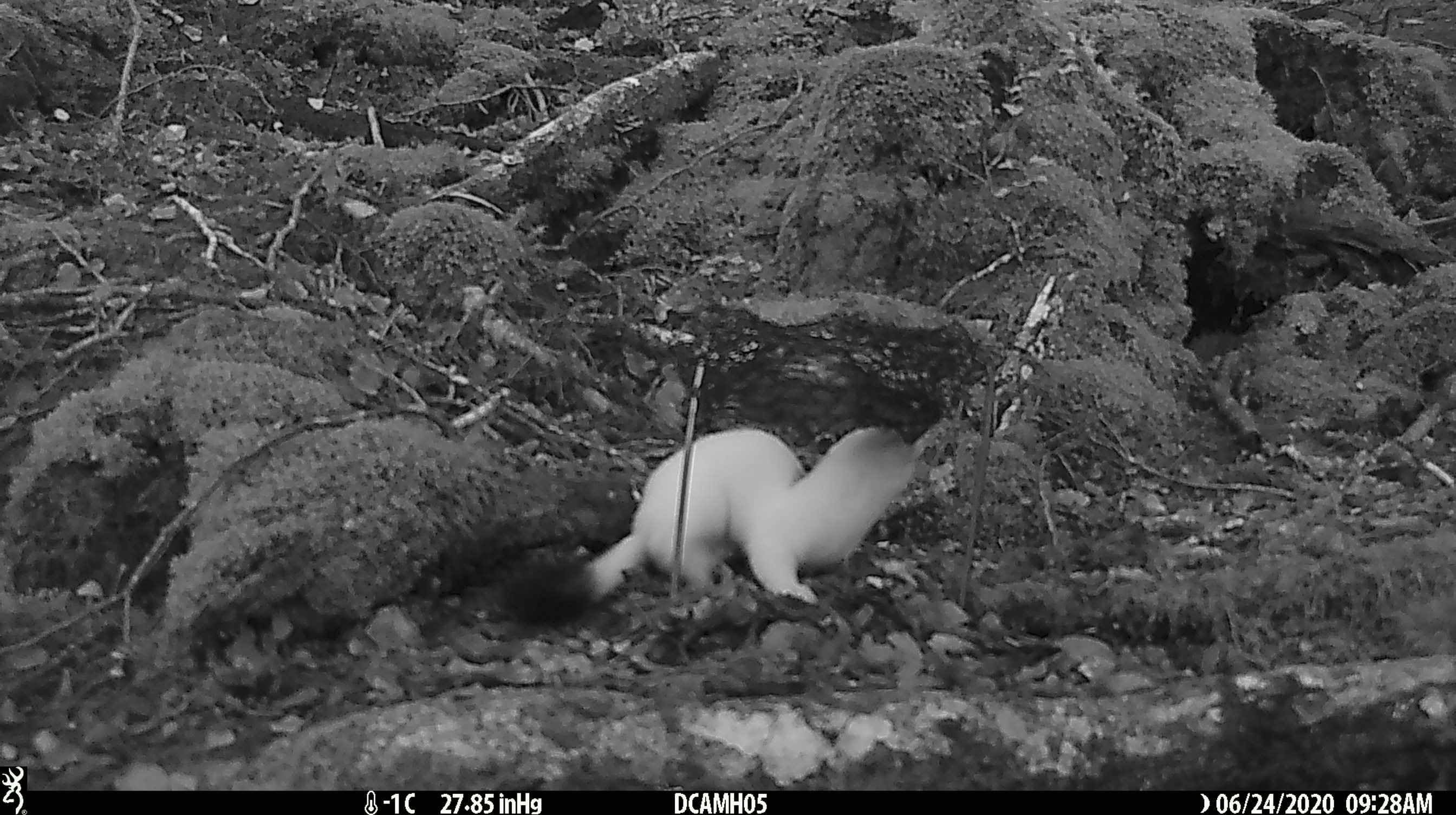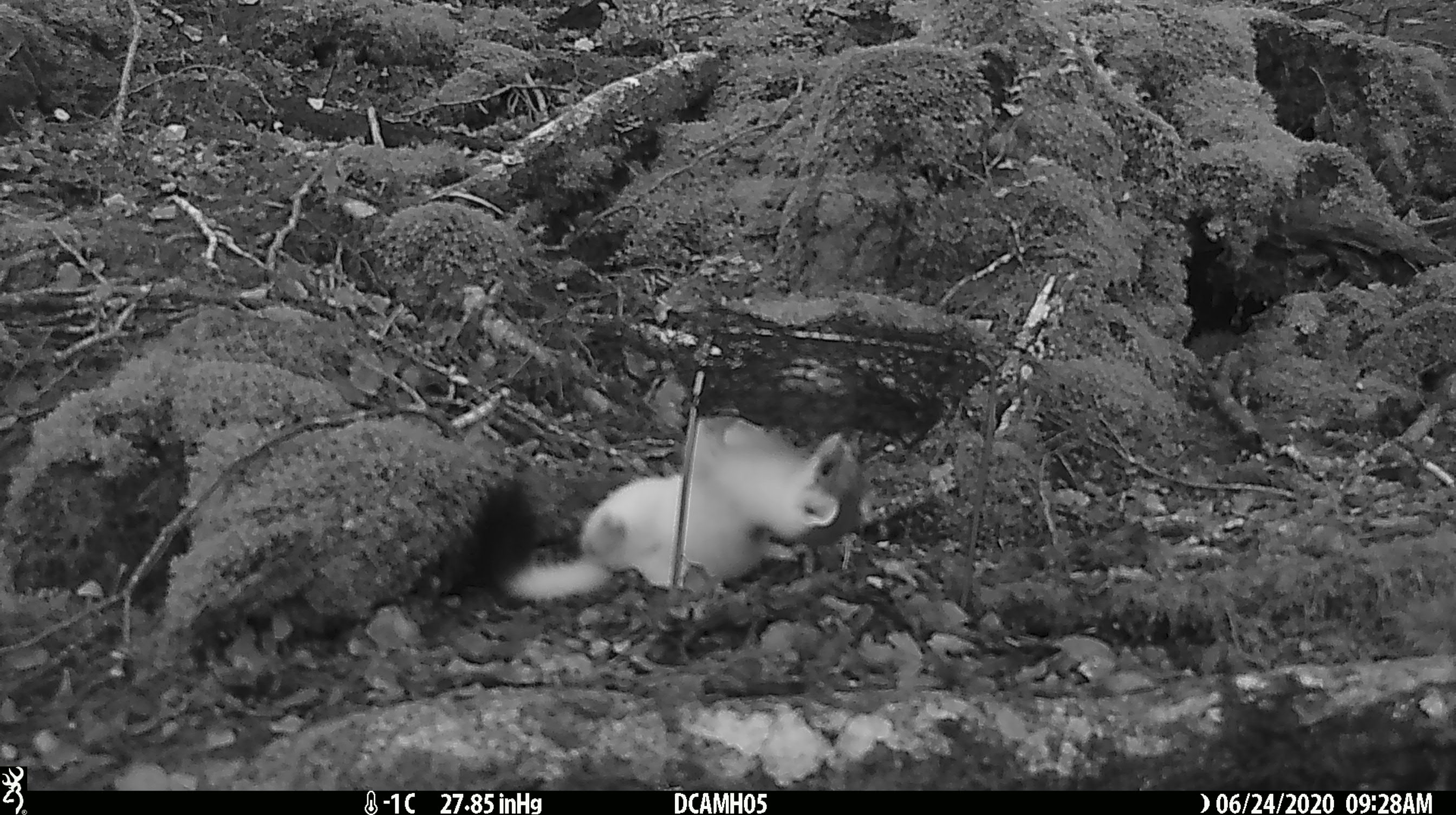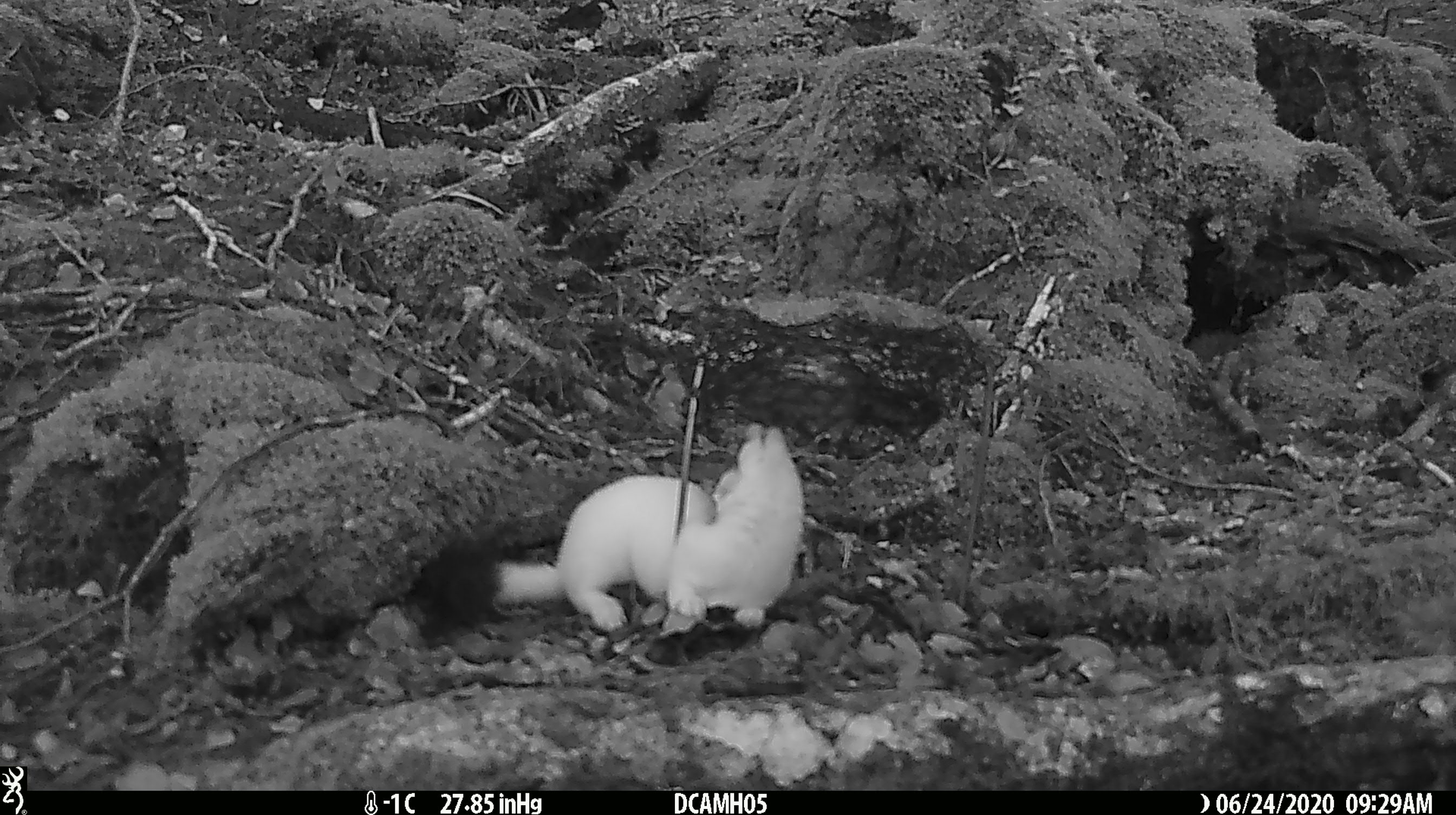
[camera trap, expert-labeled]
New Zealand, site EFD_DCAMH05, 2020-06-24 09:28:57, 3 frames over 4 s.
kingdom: Animalia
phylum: Chordata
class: Mammalia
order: Carnivora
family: Mustelidae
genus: Mustela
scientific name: Mustela erminea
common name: stoat